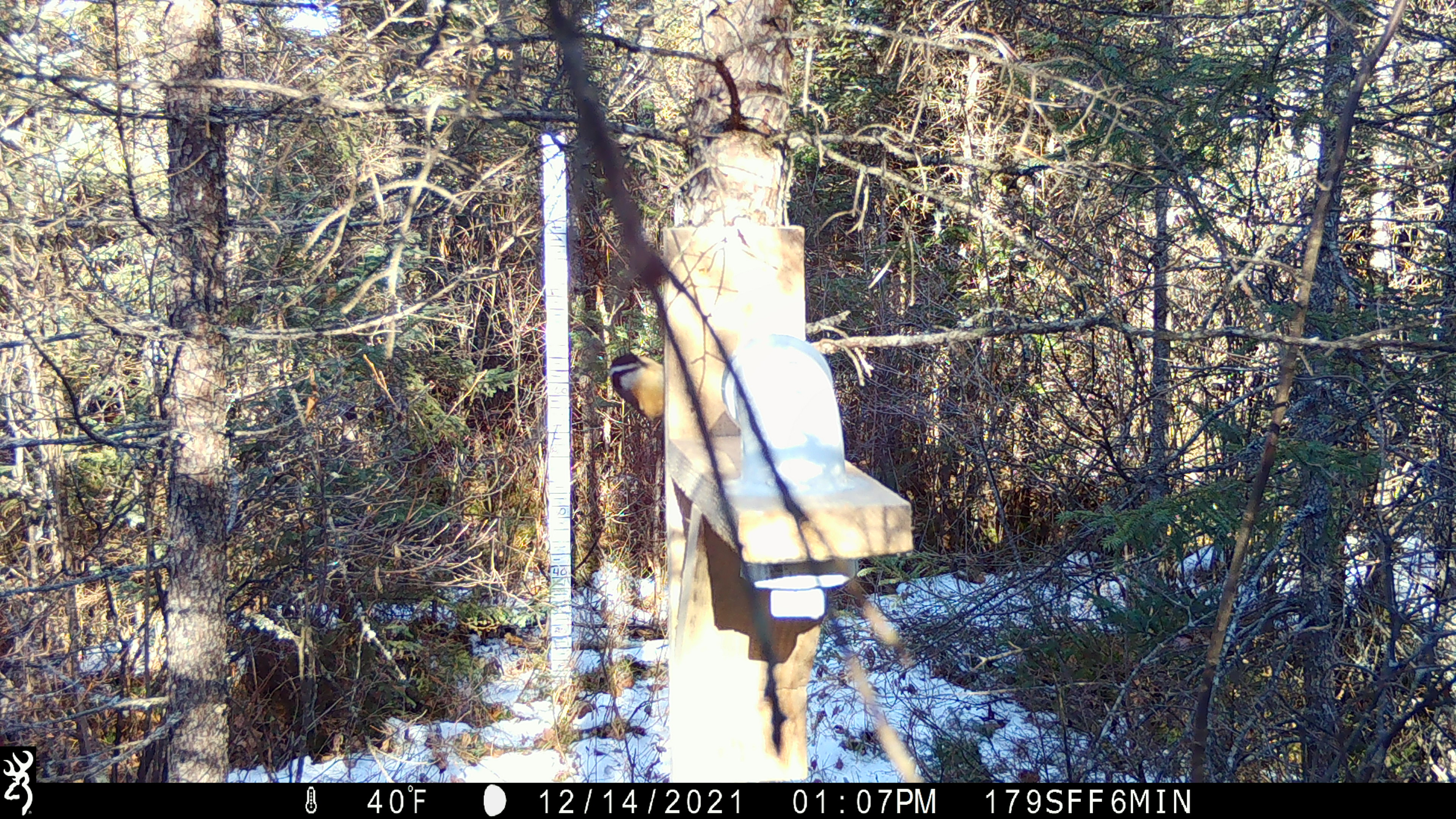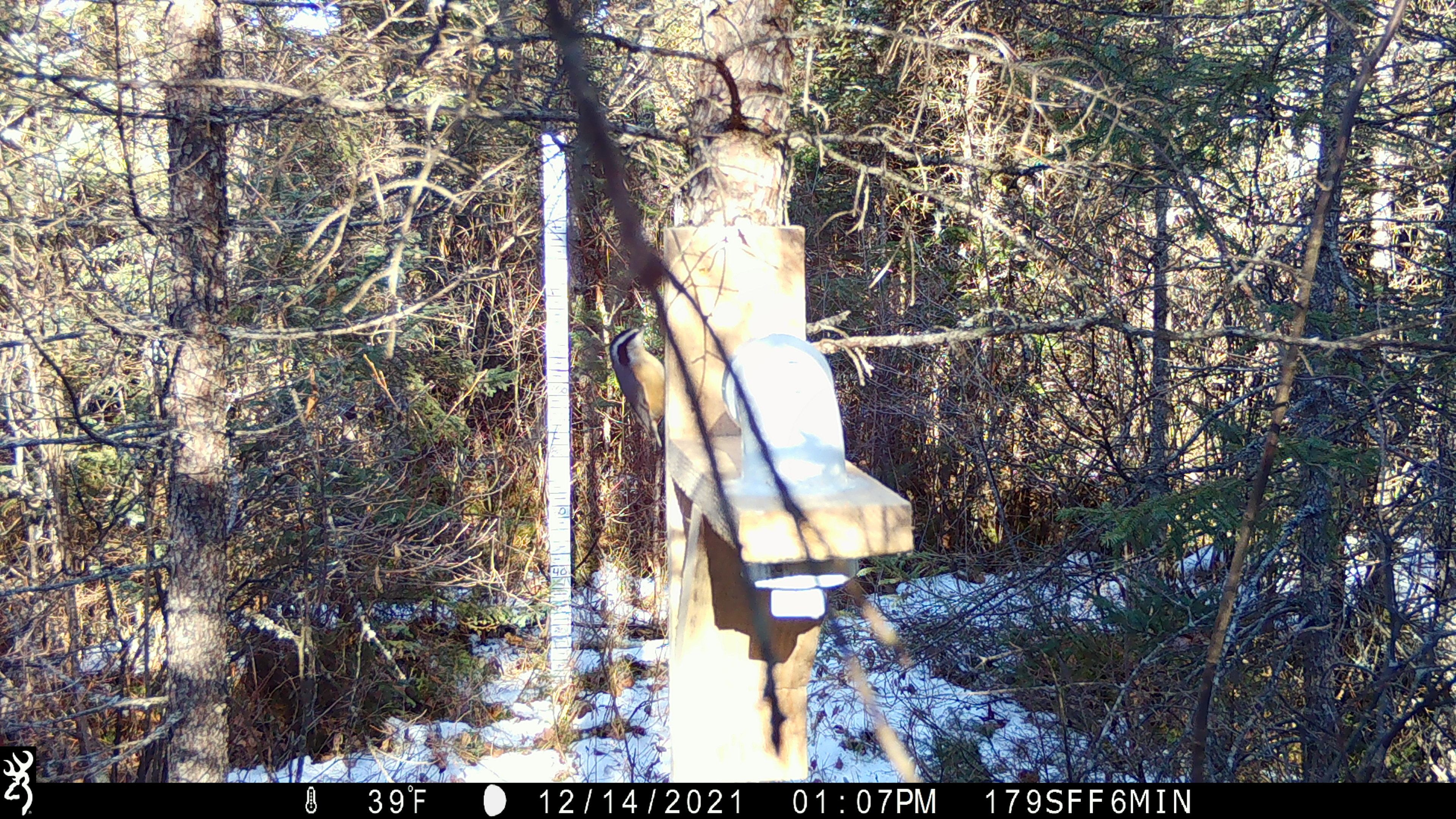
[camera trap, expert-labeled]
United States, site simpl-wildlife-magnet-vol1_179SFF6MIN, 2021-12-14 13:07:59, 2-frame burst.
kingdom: Animalia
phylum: Chordata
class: Aves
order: Passeriformes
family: Paridae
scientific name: Paridae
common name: chickadee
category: chickadee sp.